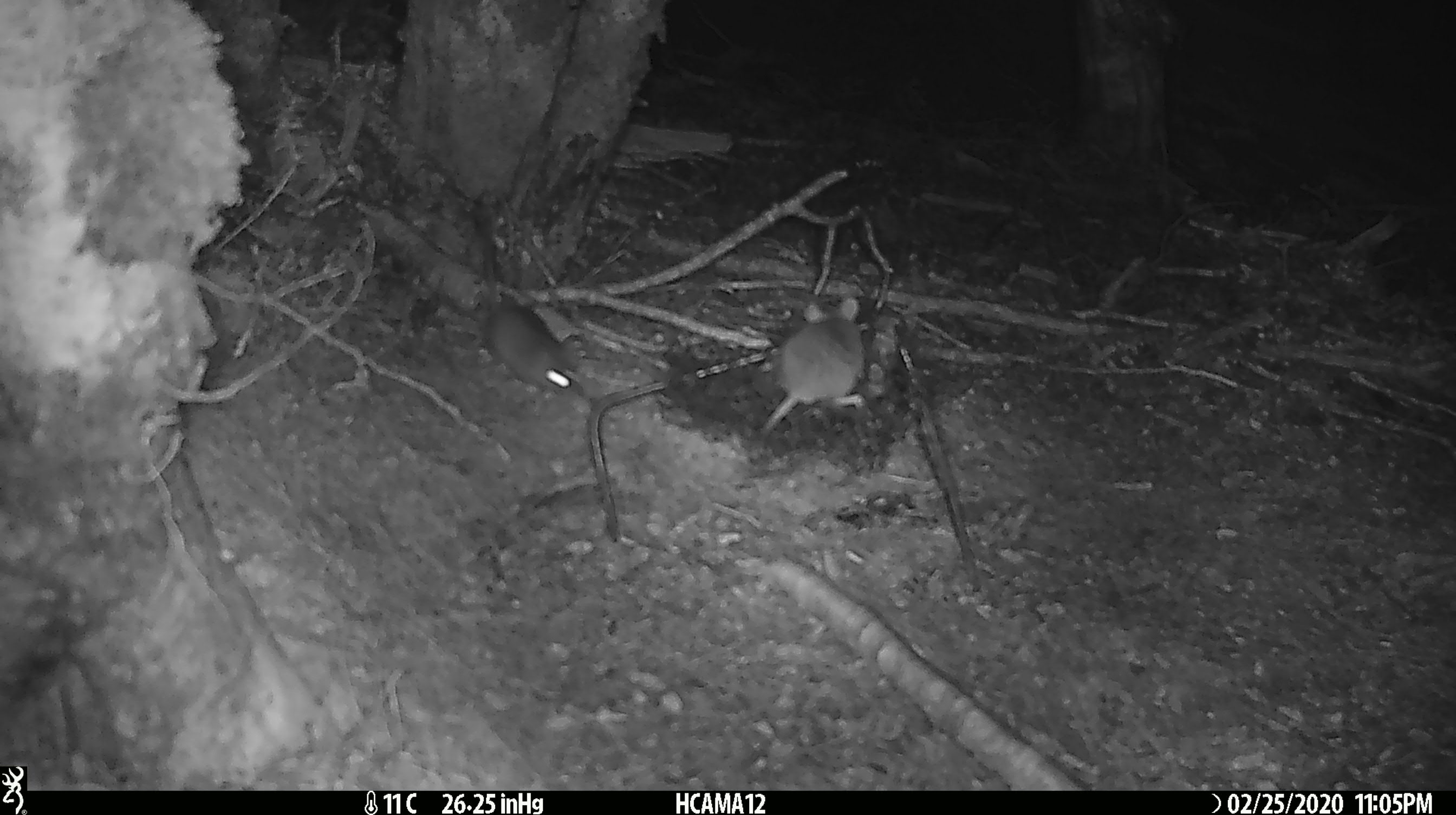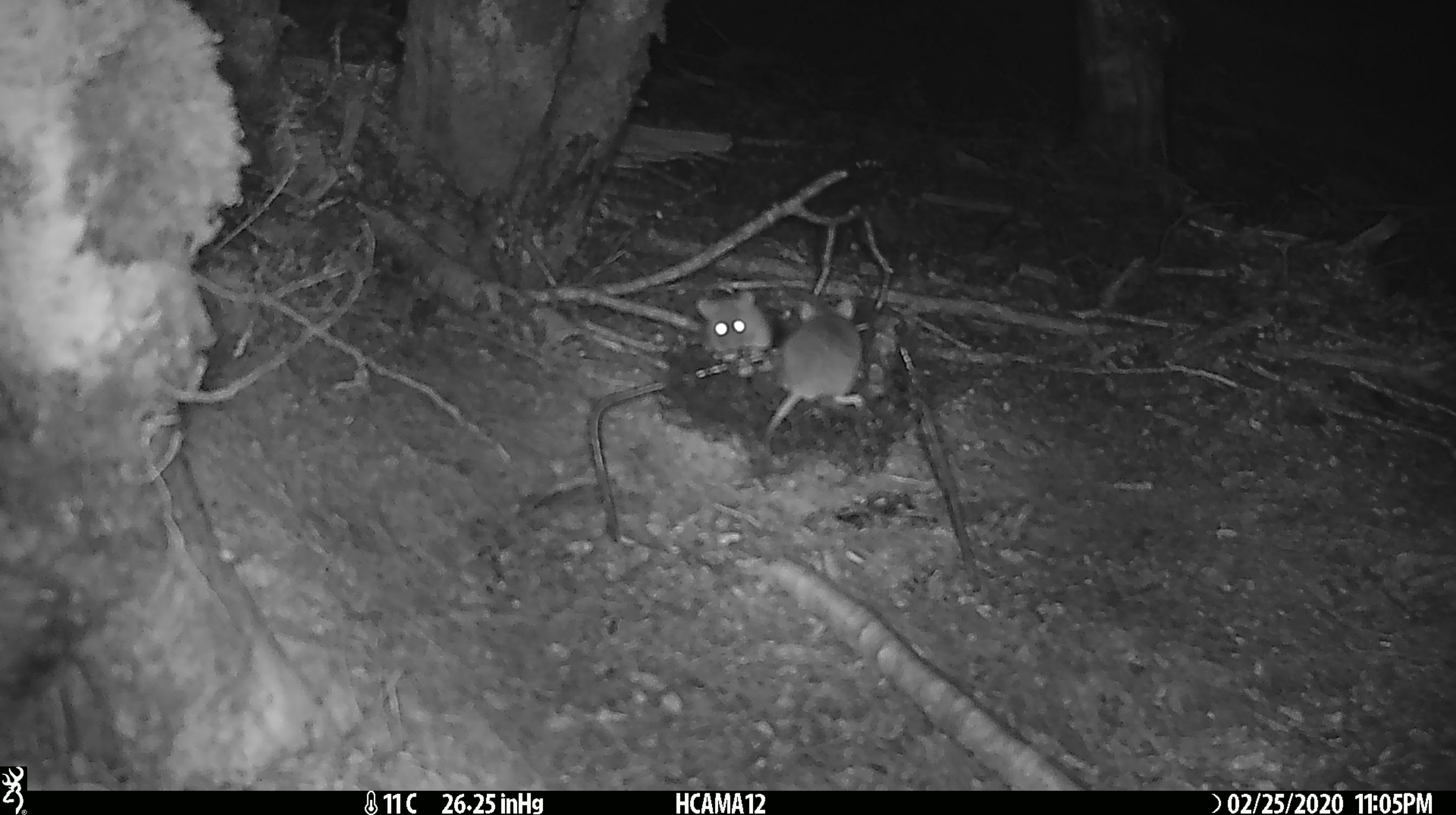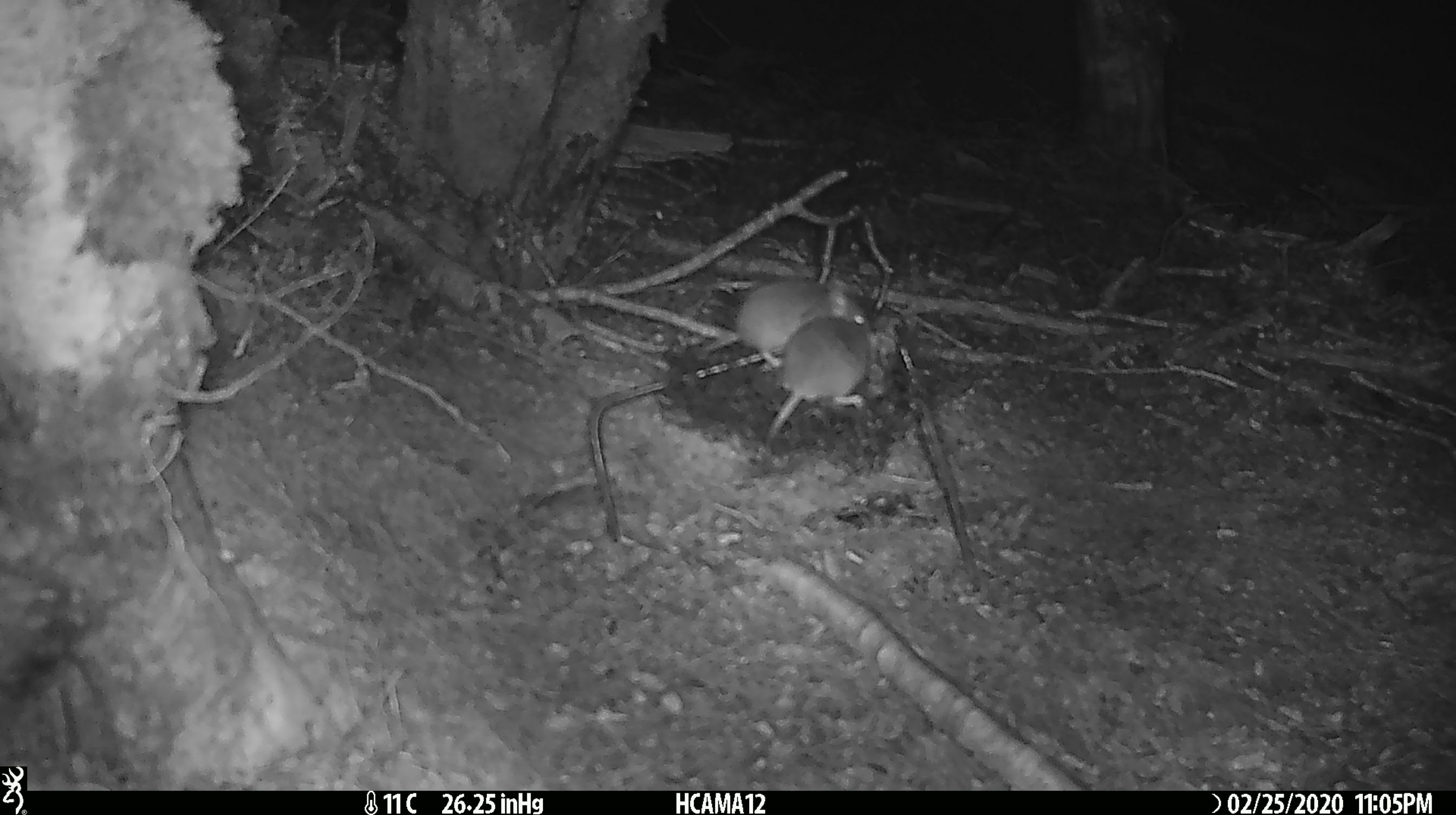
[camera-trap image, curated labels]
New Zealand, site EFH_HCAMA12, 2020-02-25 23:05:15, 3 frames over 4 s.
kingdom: Animalia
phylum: Chordata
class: Mammalia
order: Rodentia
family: Muridae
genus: Mus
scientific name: Mus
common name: mouse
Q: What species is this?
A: Mouse (Mus).